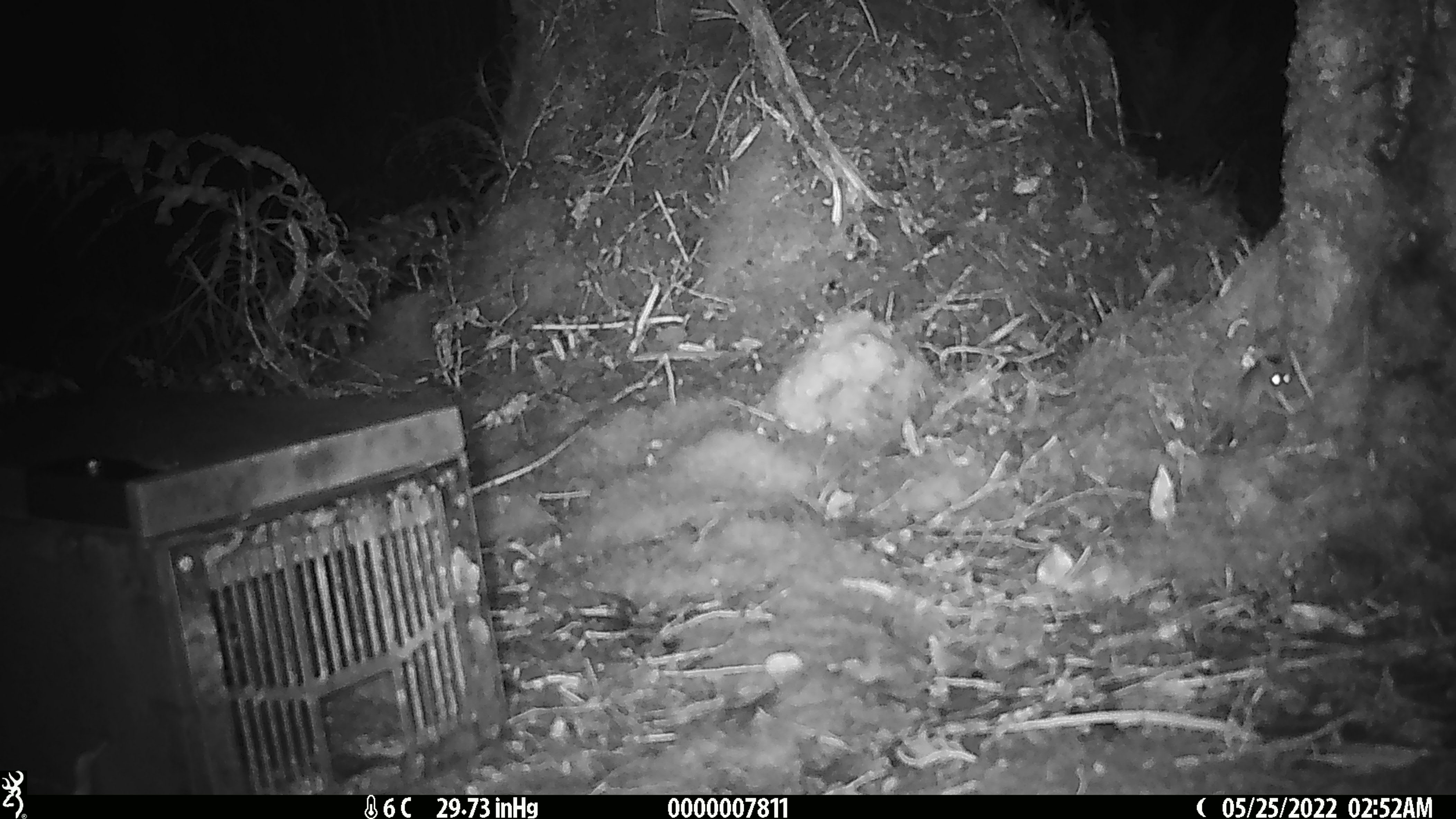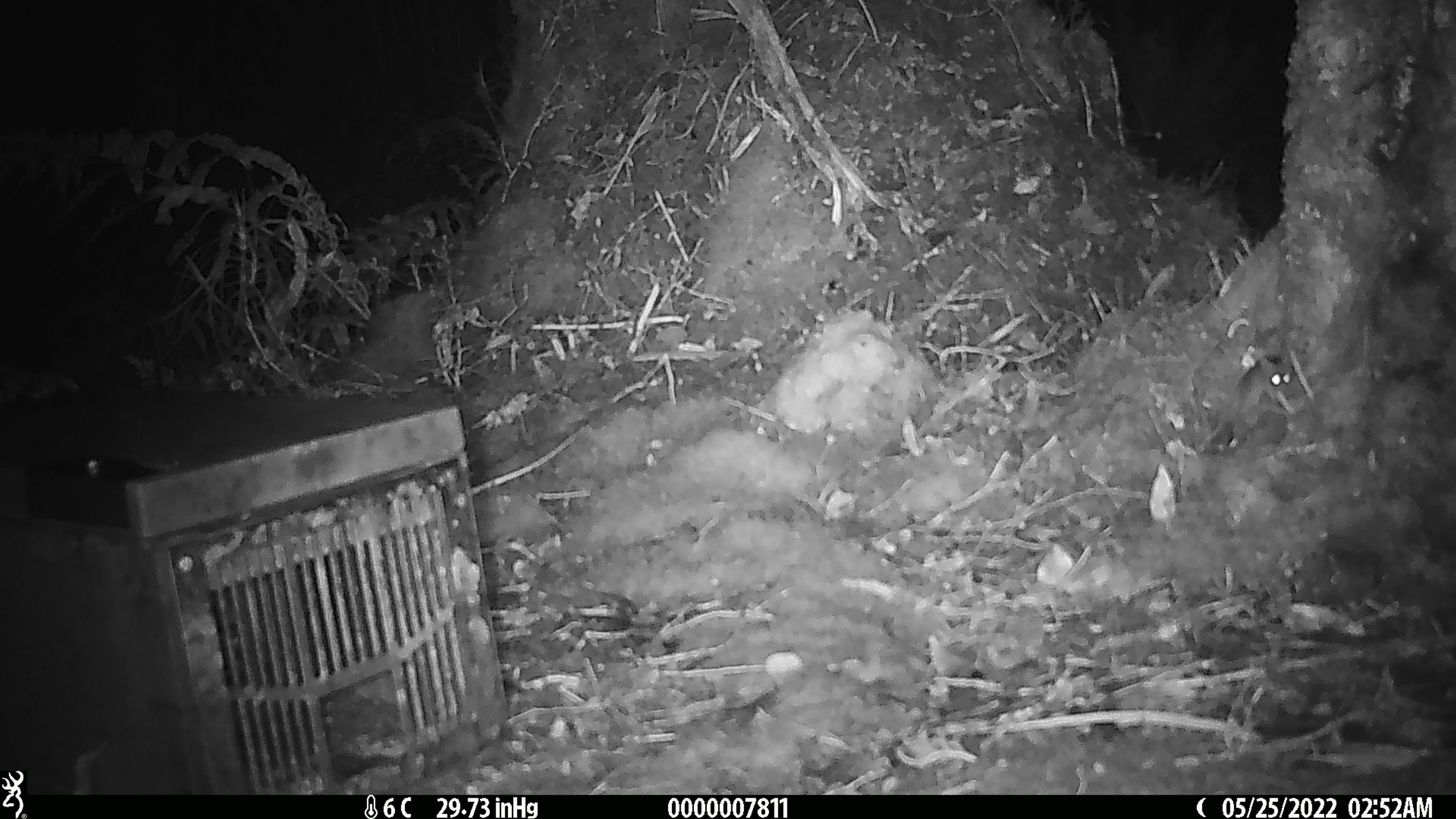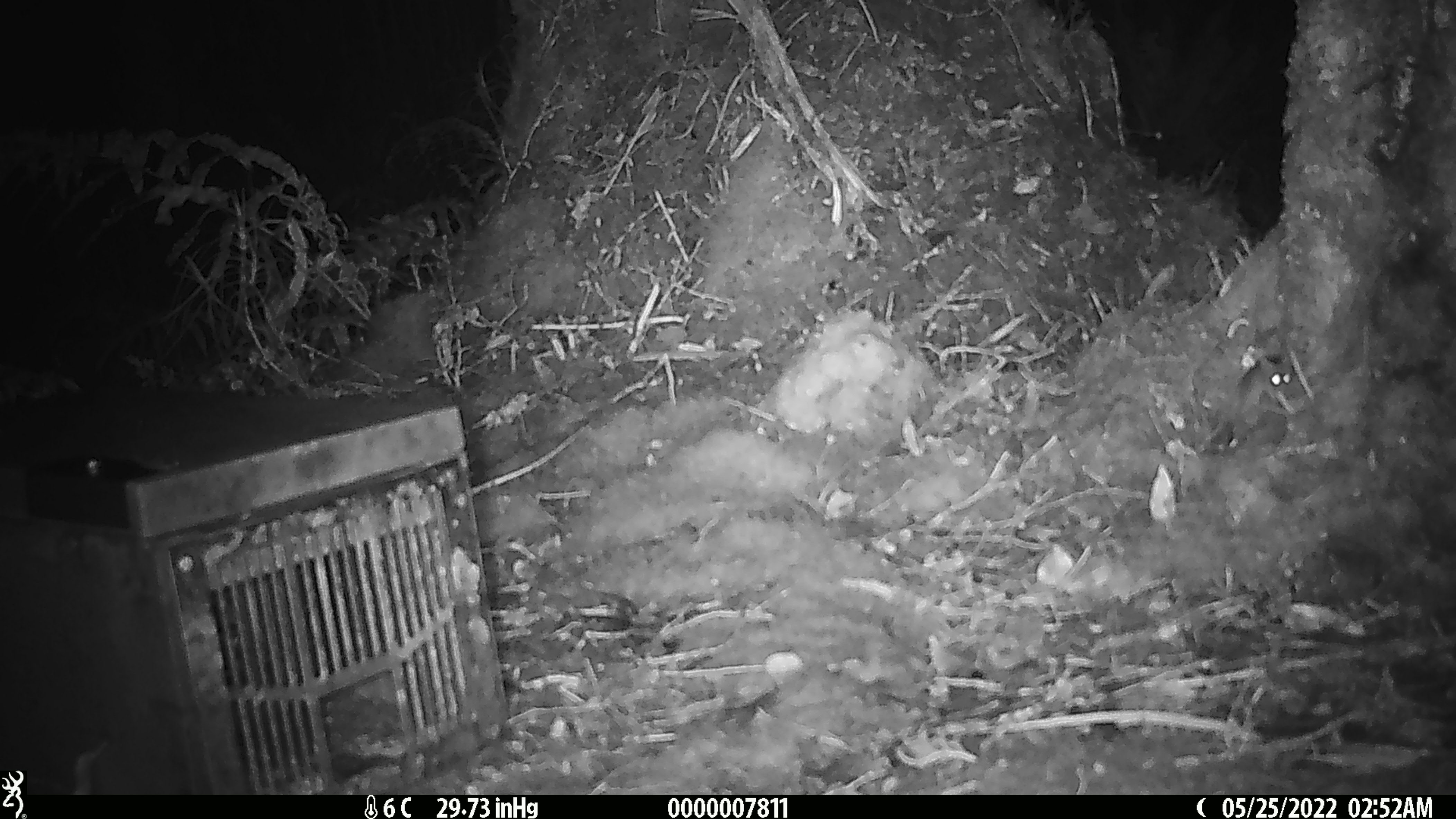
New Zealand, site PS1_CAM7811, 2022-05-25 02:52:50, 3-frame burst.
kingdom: Animalia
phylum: Chordata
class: Mammalia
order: Rodentia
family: Muridae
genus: Mus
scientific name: Mus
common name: mouse